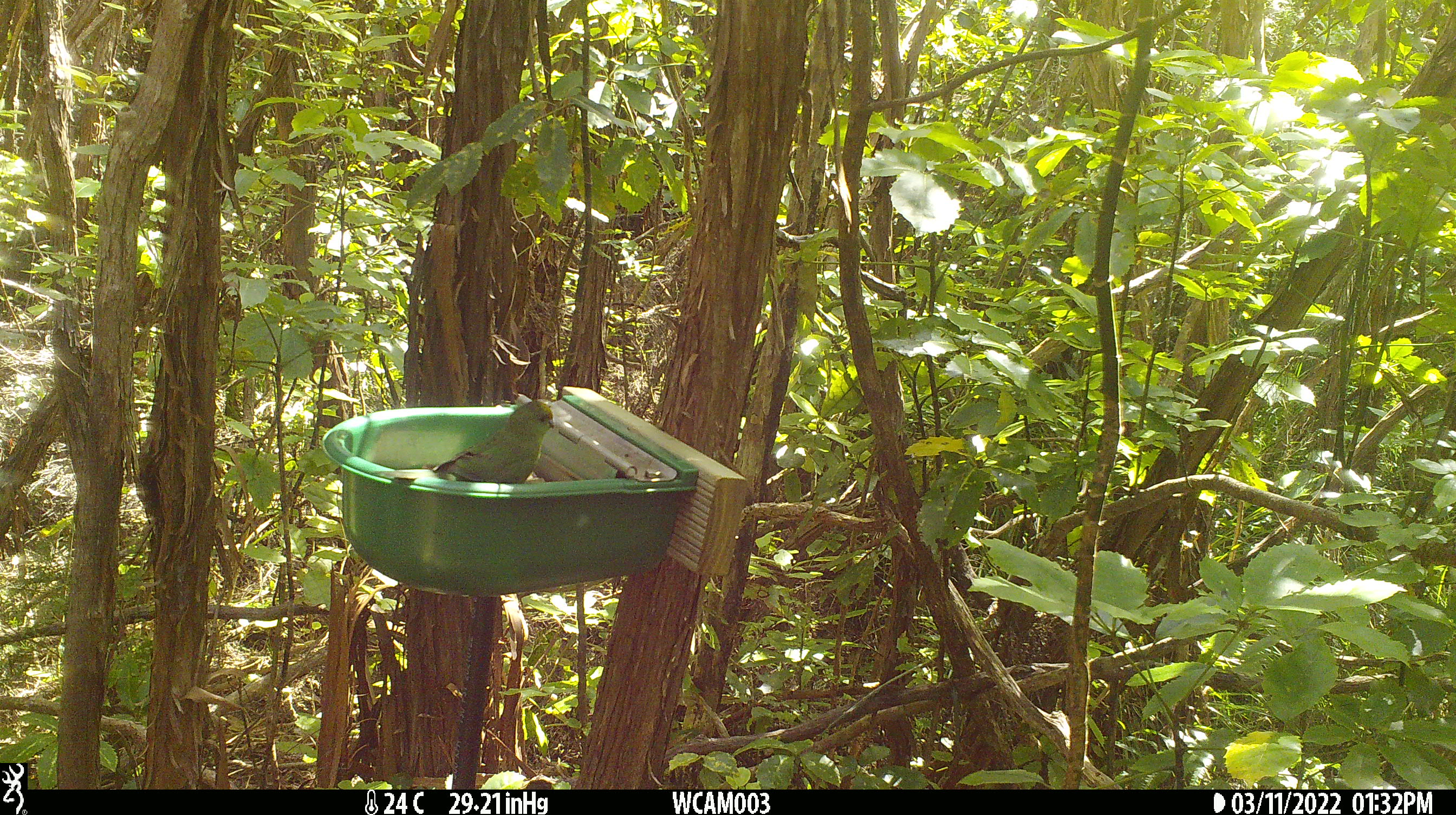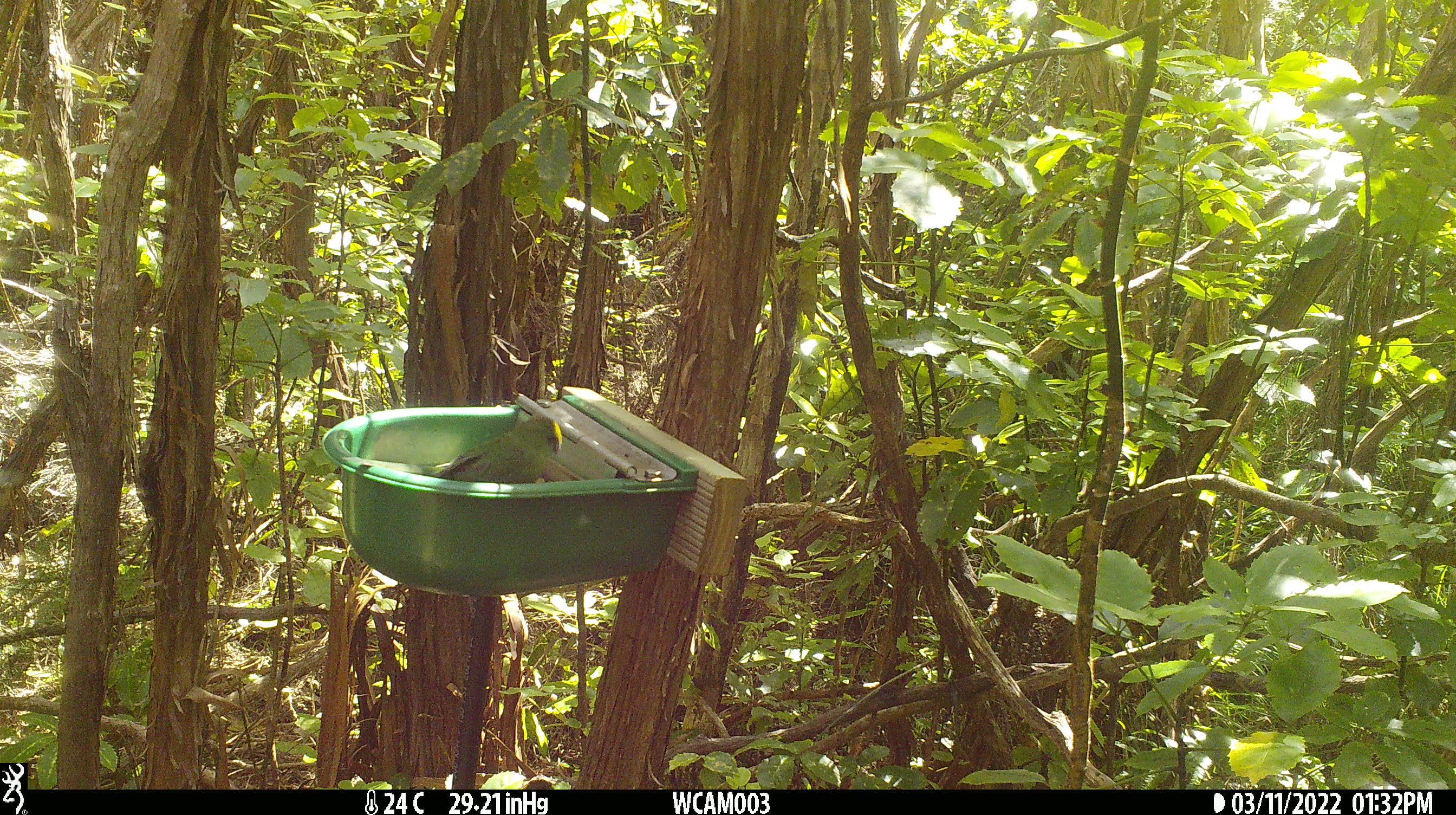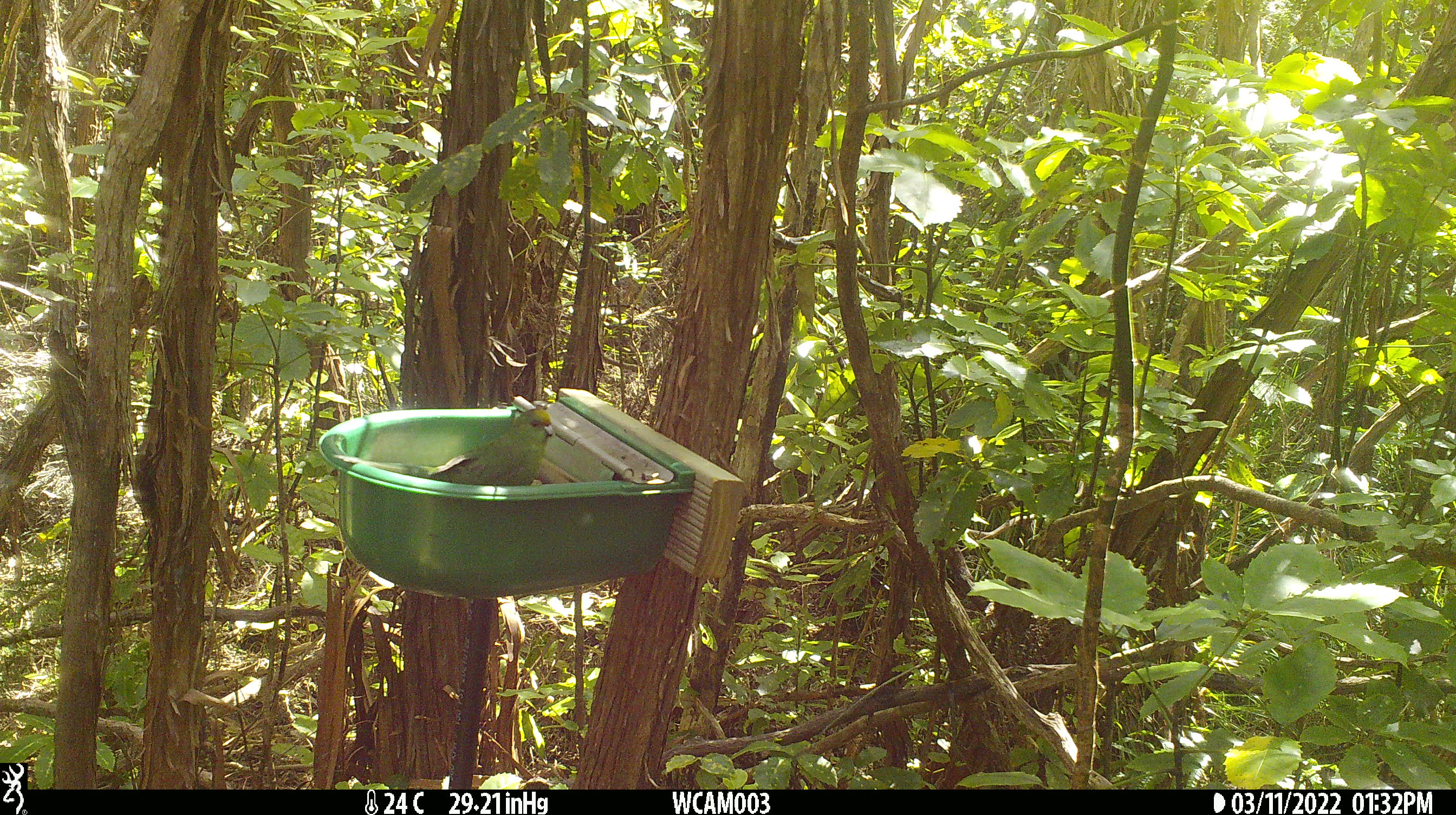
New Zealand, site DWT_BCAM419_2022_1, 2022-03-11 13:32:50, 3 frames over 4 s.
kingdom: Animalia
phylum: Chordata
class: Aves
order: Psittaciformes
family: Psittaculidae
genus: Cyanoramphus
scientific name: Cyanoramphus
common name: parakeet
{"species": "parakeet (Cyanoramphus)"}